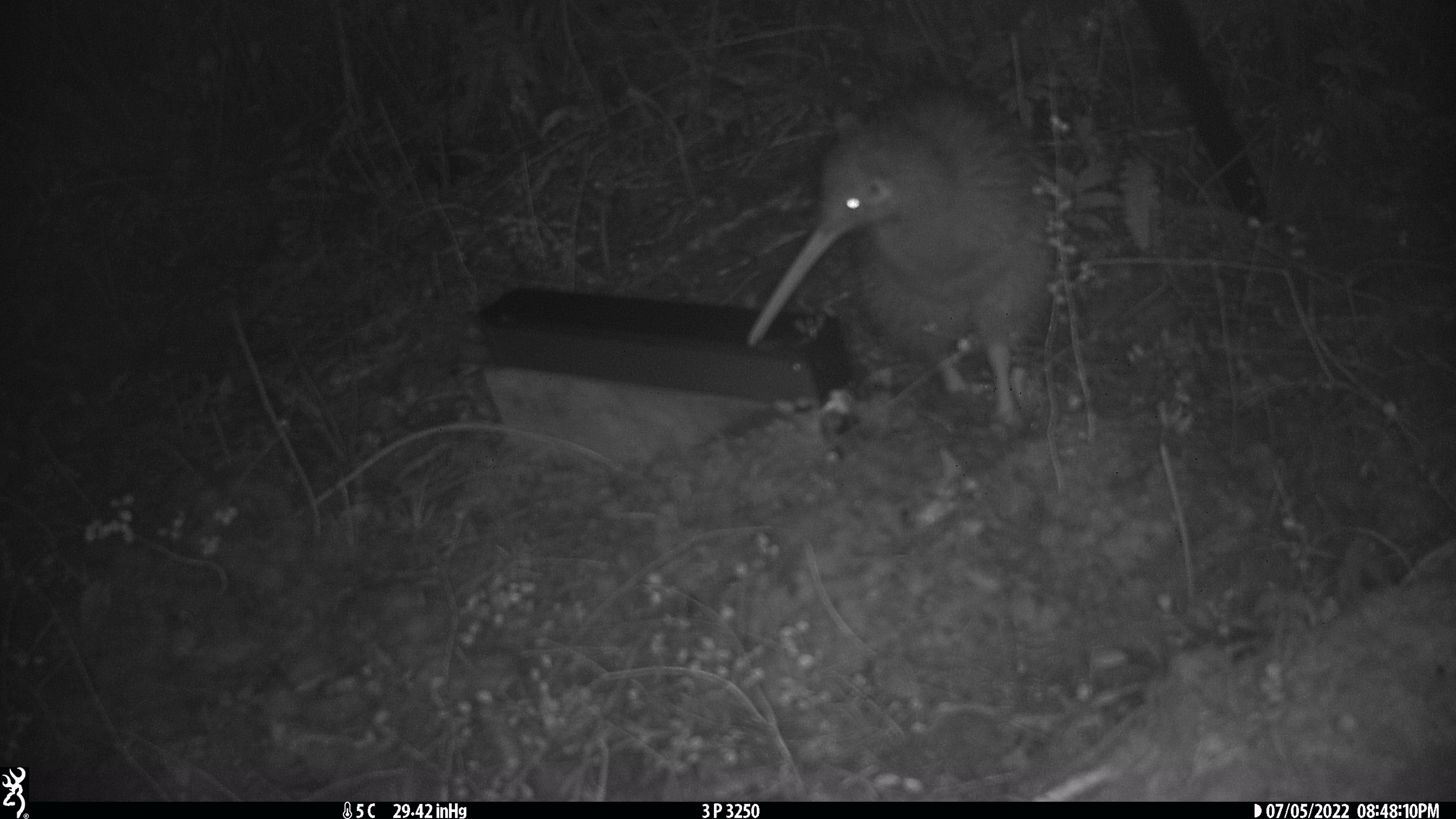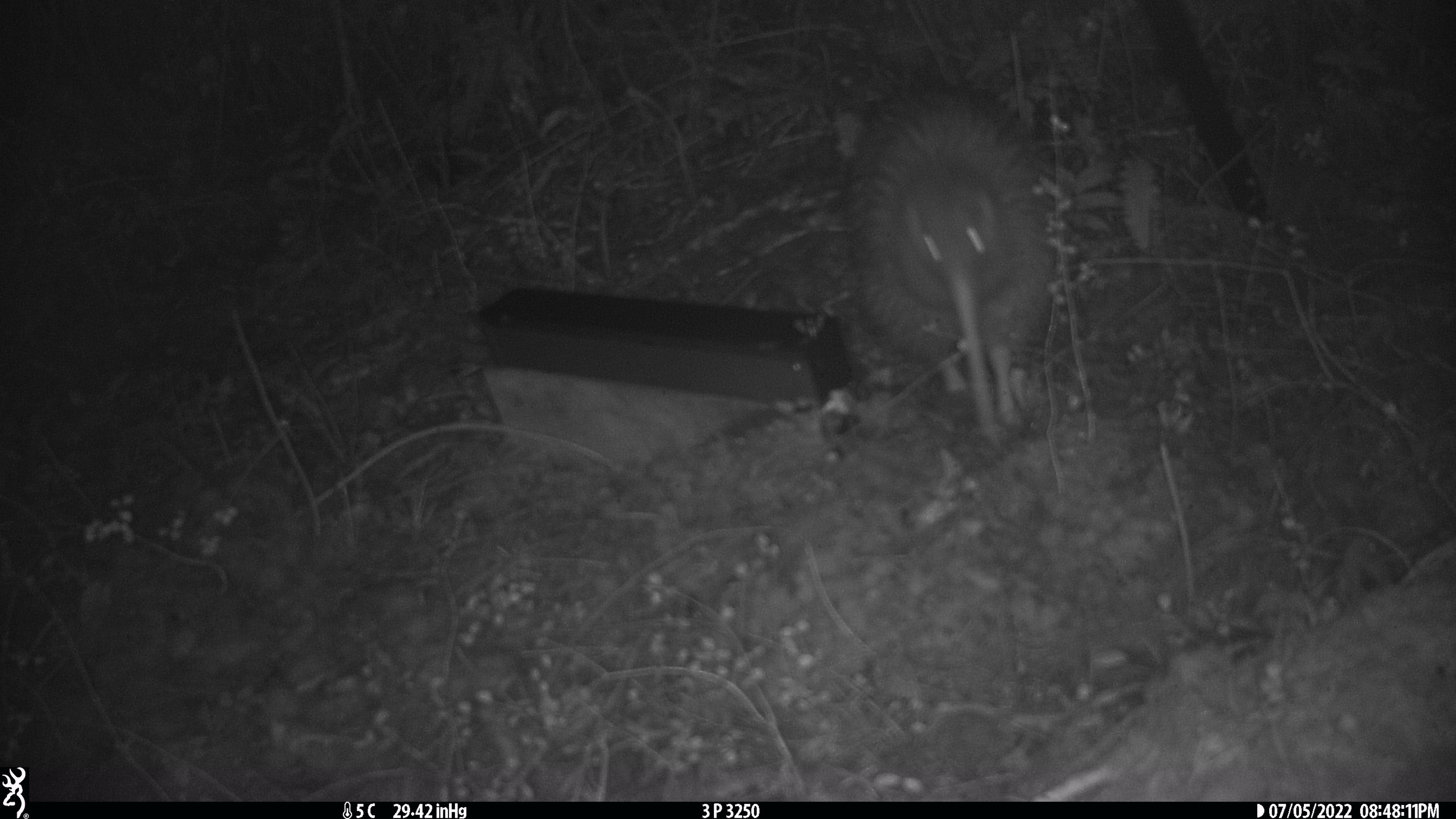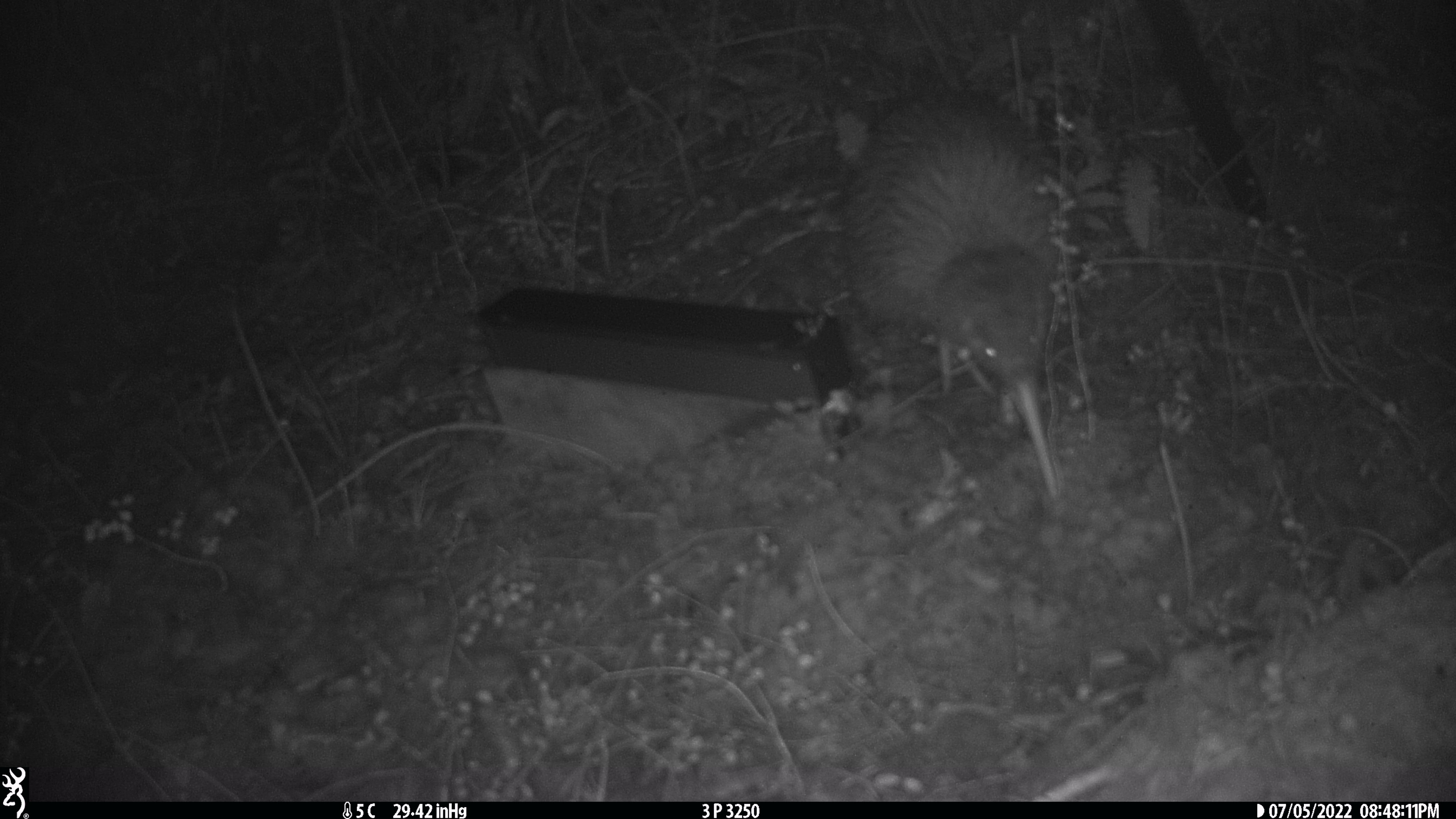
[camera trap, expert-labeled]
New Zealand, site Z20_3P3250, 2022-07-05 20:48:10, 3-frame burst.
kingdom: Animalia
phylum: Chordata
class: Aves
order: Apterygiformes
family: Apterygidae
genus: Apteryx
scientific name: Apteryx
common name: kiwi